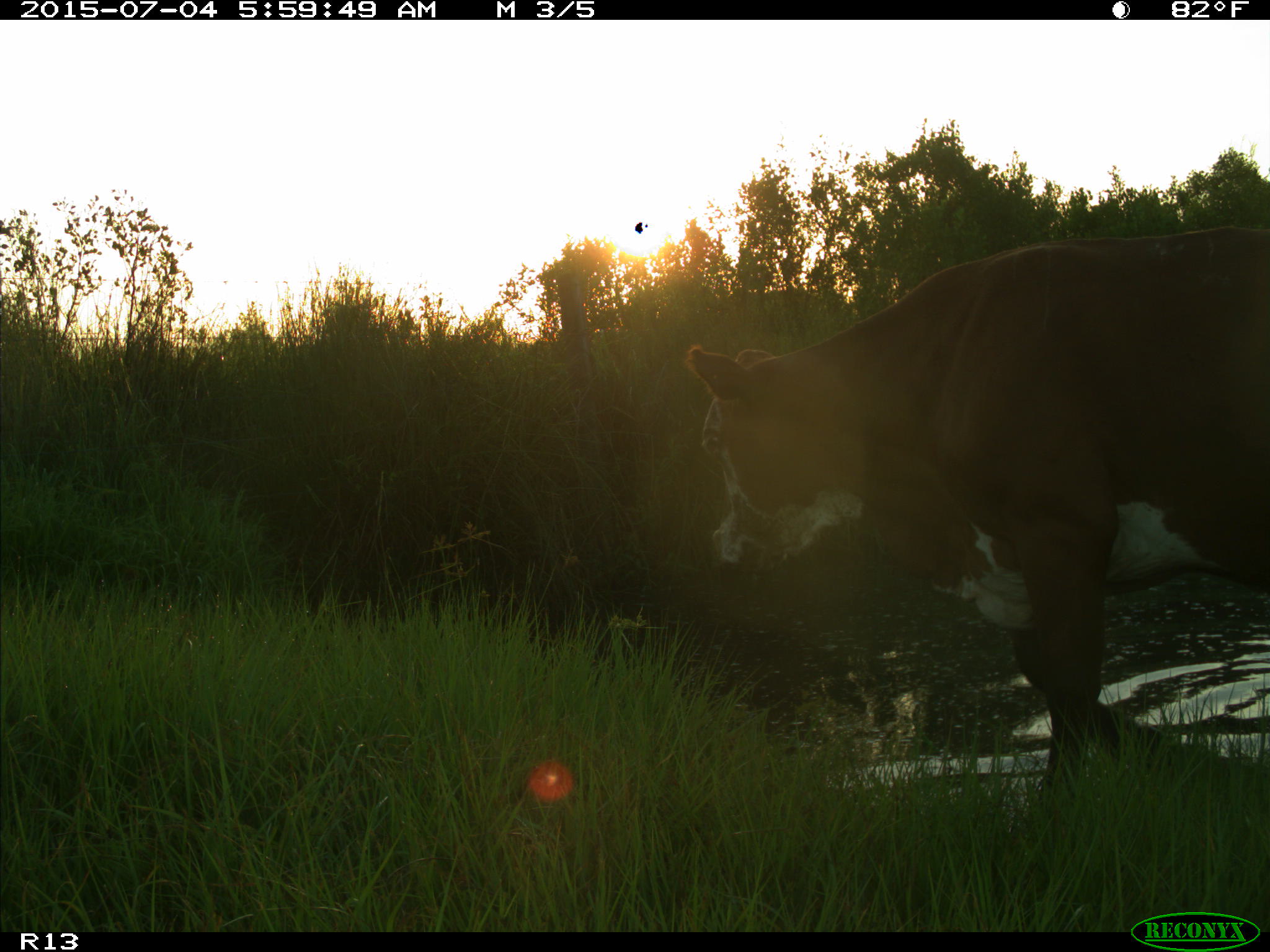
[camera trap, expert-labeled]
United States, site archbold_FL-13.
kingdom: Animalia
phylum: Chordata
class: Mammalia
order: Artiodactyla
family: Bovidae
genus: Bos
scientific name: Bos taurus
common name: domestic cow